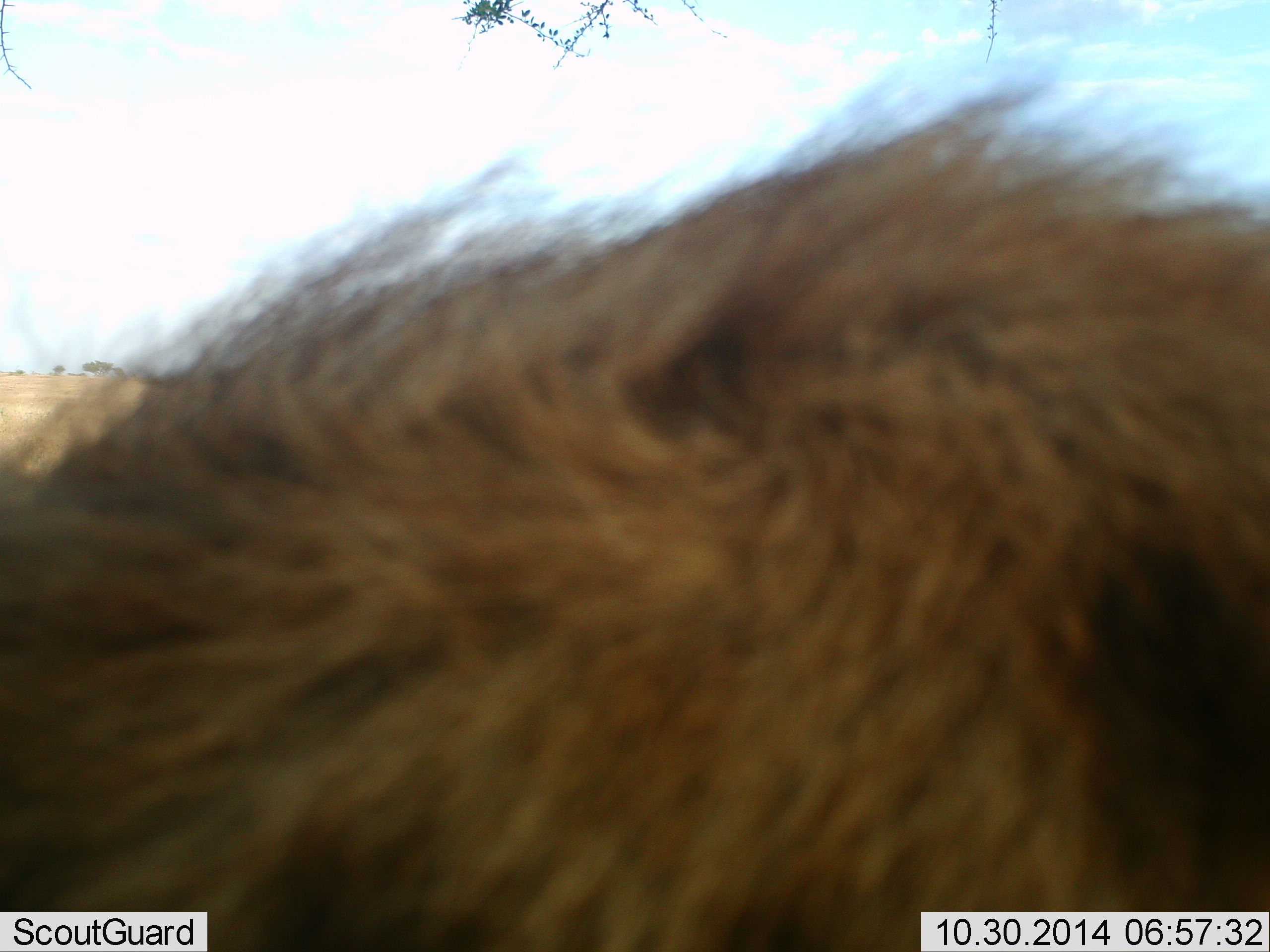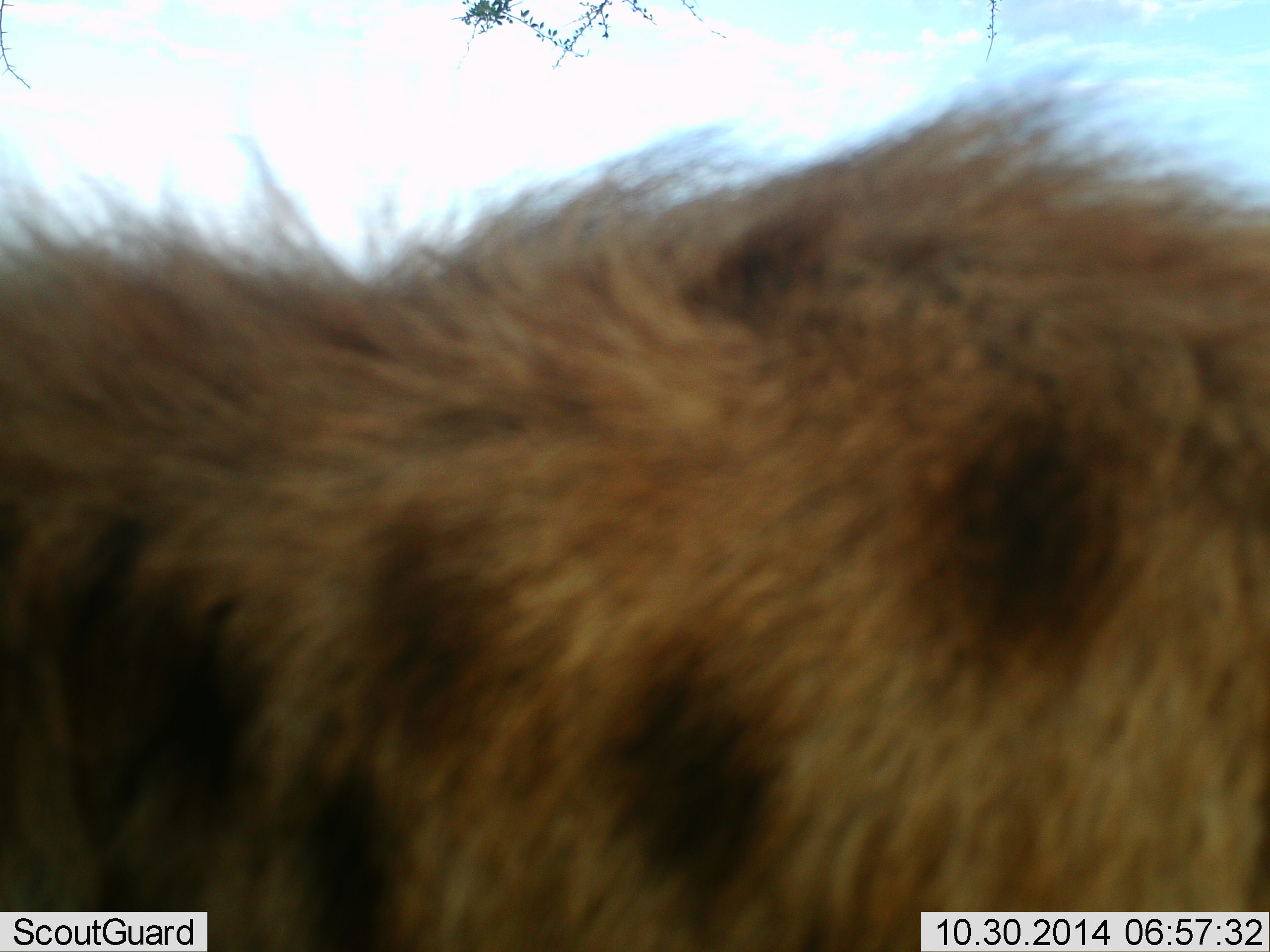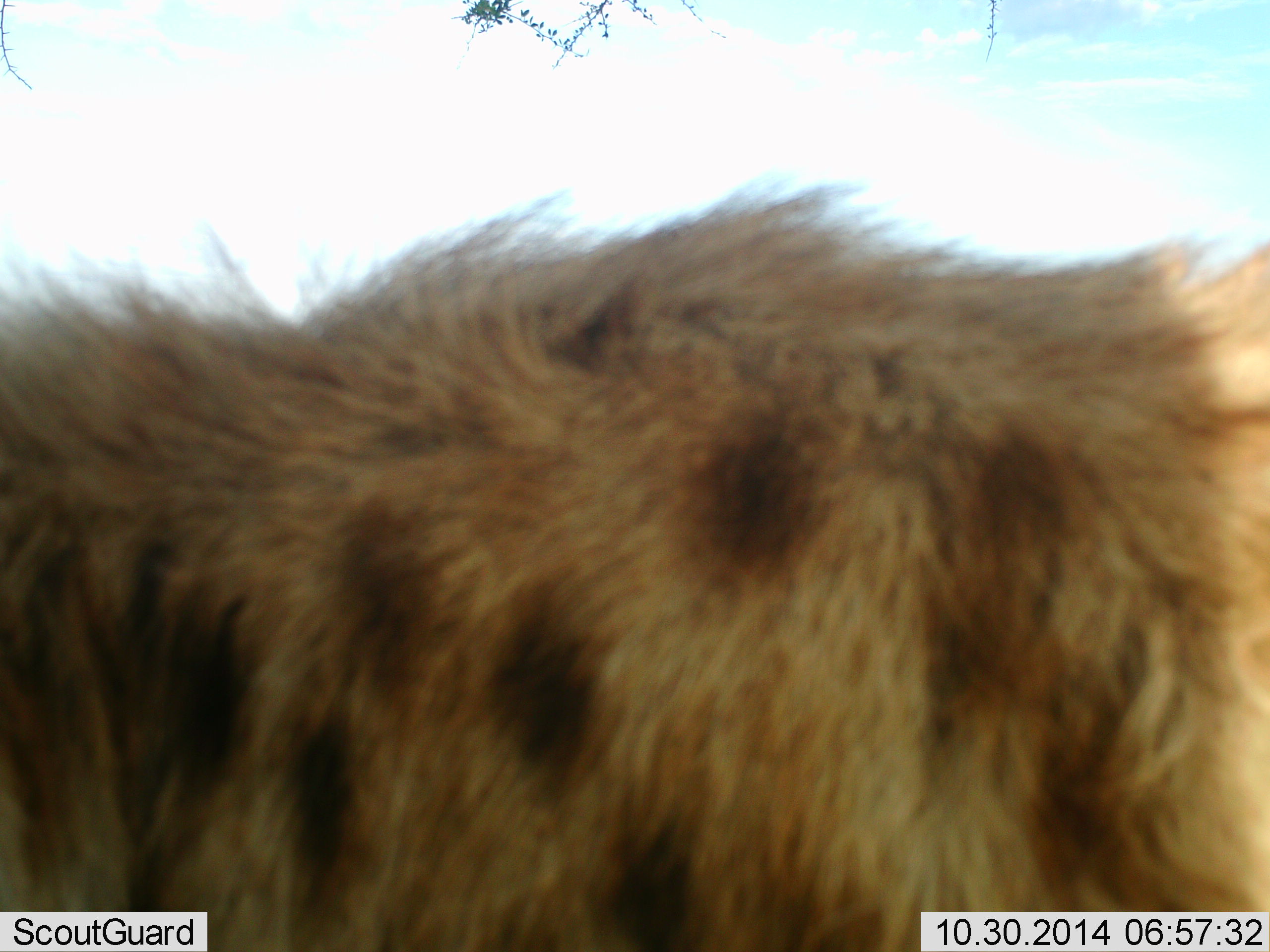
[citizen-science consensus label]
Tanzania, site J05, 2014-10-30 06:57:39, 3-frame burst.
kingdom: Animalia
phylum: Chordata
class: Mammalia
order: Carnivora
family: Hyaenidae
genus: Crocuta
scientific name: Crocuta crocuta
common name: spotted hyena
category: hyenaspotted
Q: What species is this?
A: Hyenaspotted (spotted hyena) (Crocuta crocuta).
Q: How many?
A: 1.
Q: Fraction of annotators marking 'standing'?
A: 70%.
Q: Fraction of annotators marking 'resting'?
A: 10%.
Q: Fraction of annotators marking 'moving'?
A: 30%.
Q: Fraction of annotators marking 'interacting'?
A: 10%.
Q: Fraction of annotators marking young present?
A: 0%.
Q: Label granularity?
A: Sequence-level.